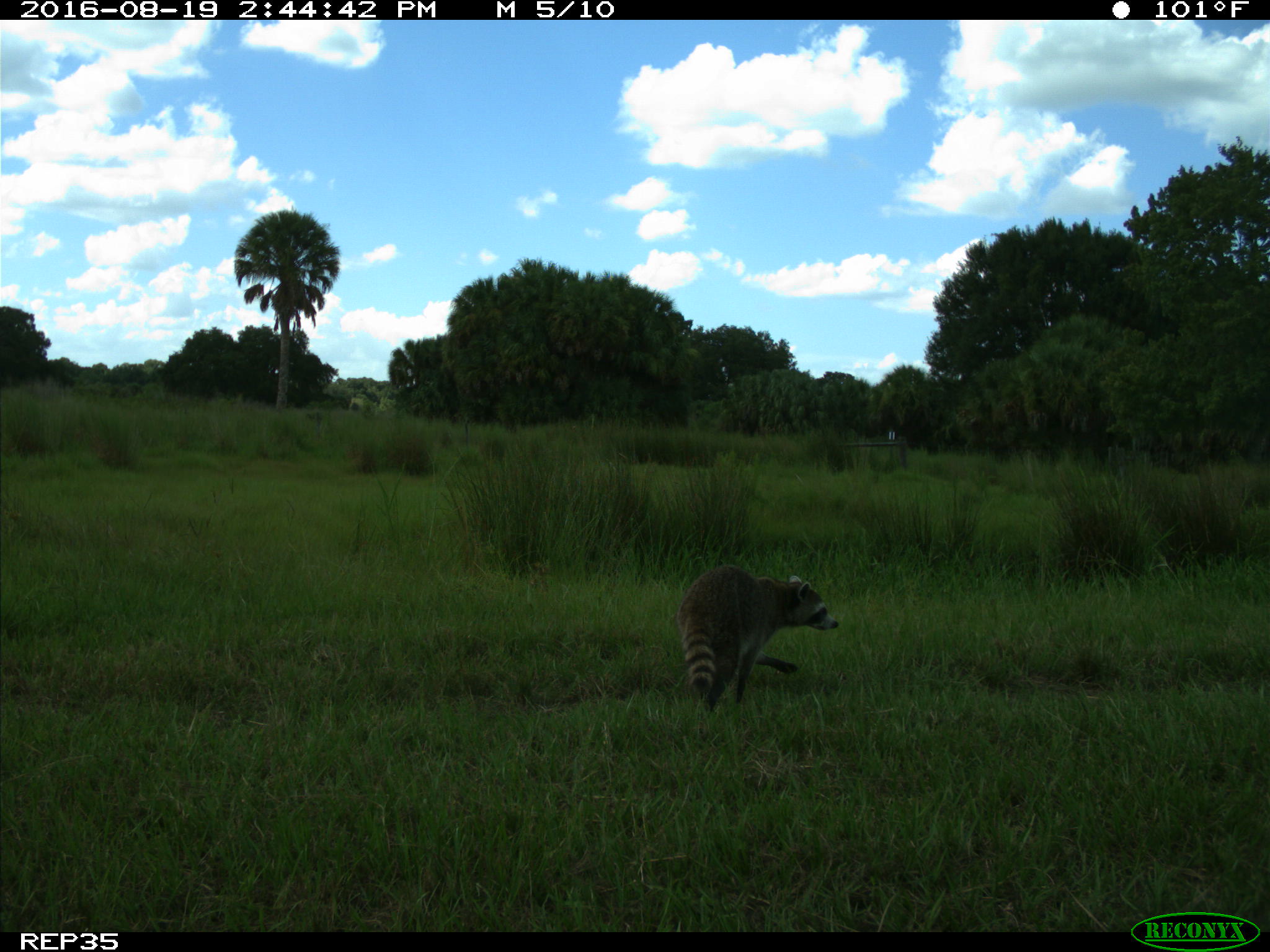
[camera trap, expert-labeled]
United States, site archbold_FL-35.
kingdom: Animalia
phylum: Chordata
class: Mammalia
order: Carnivora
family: Procyonidae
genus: Procyon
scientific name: Procyon lotor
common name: common raccoon